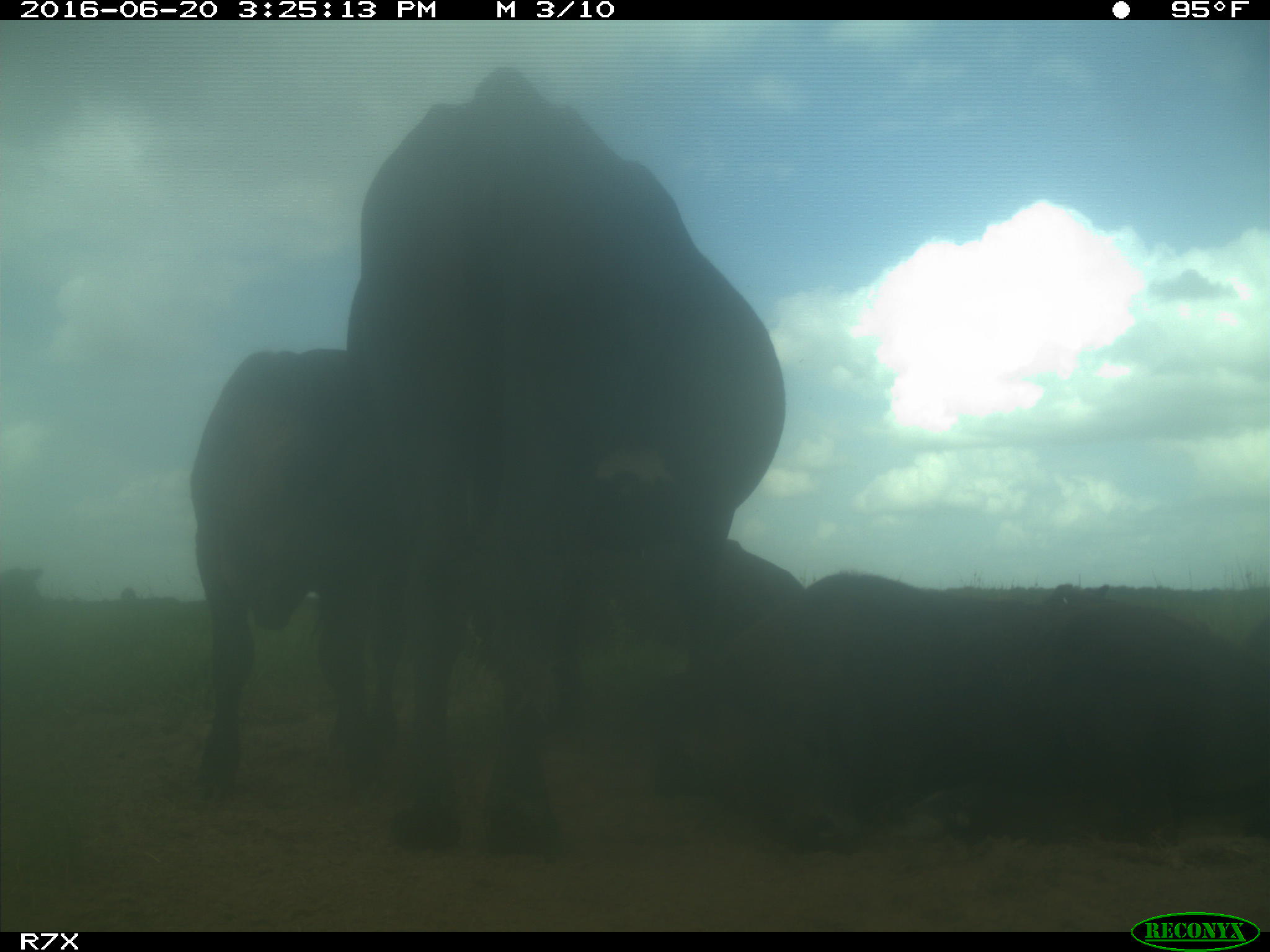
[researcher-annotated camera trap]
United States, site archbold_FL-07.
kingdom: Animalia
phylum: Chordata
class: Mammalia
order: Artiodactyla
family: Bovidae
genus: Bos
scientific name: Bos taurus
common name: domestic cow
Bos taurus (domestic cow).